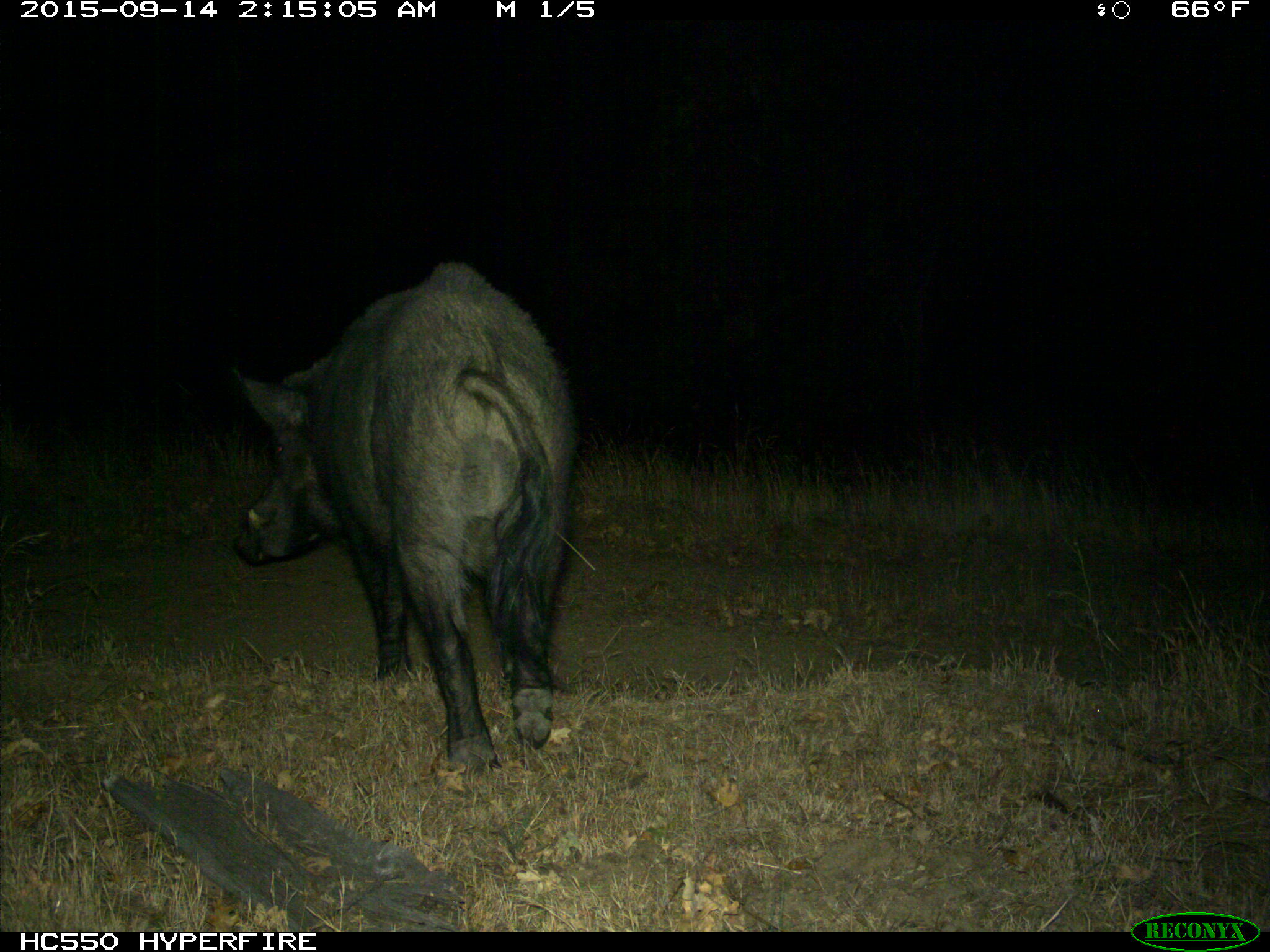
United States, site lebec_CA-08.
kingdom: Animalia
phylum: Chordata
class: Mammalia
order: Artiodactyla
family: Suidae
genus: Sus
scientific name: Sus scrofa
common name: wild boar